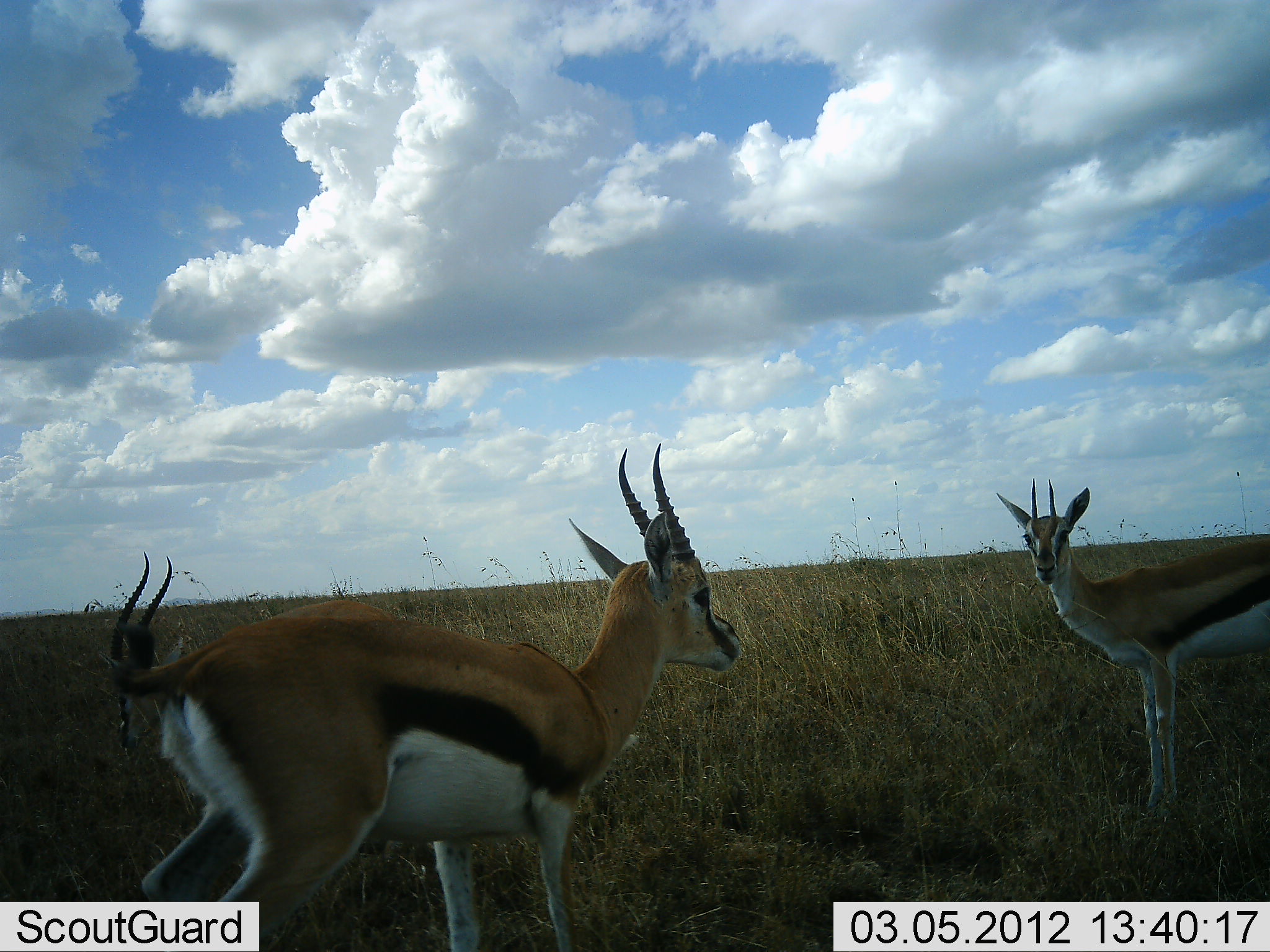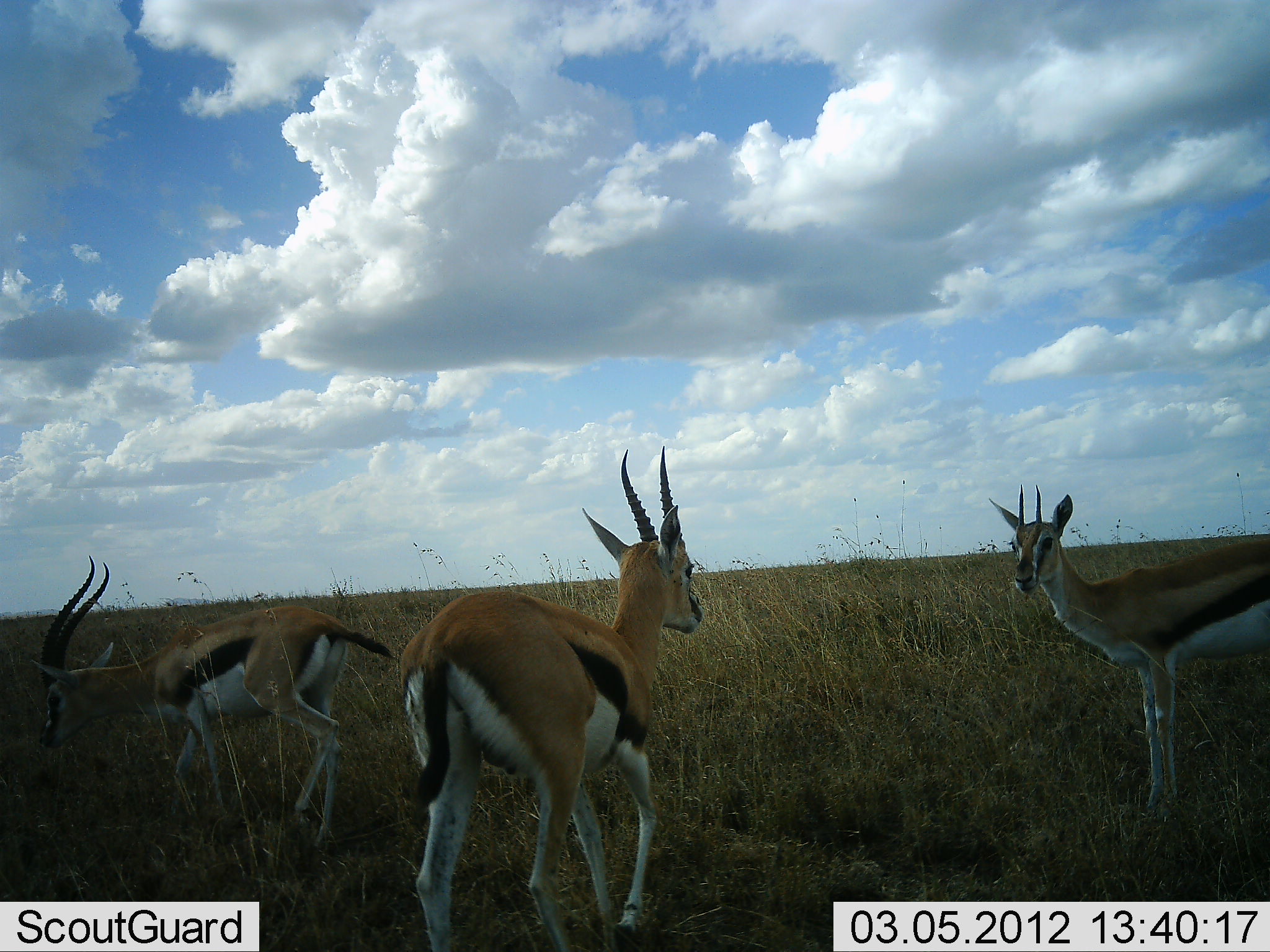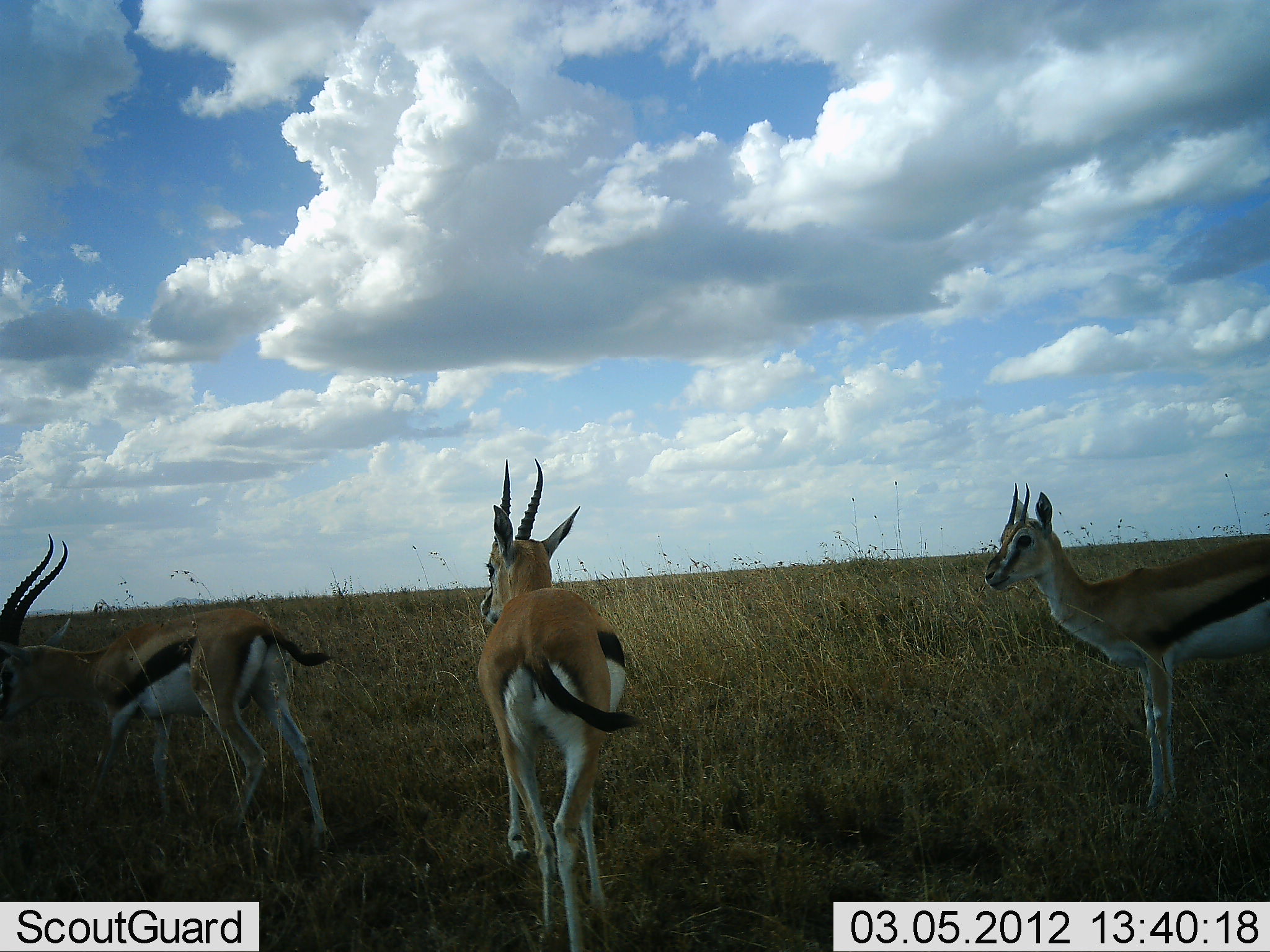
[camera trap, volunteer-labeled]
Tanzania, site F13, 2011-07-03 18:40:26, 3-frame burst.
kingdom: Animalia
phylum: Chordata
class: Mammalia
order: Artiodactyla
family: Bovidae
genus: Eudorcas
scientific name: Eudorcas thomsonii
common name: thomson's gazelle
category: gazellethomsons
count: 3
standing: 64%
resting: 0%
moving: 45%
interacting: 27%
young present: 0%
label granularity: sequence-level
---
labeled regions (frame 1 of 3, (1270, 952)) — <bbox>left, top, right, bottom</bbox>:
animal: <bbox>89, 438, 748, 952</bbox>; <bbox>86, 547, 398, 909</bbox>; <bbox>992, 471, 1270, 829</bbox>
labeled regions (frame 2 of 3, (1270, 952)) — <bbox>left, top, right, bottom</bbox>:
animal: <bbox>391, 442, 716, 952</bbox>; <bbox>15, 551, 410, 853</bbox>; <bbox>986, 482, 1270, 841</bbox>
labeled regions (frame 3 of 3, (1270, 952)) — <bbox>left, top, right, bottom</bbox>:
animal: <bbox>0, 531, 341, 860</bbox>; <bbox>979, 478, 1270, 834</bbox>; <bbox>471, 456, 645, 952</bbox>